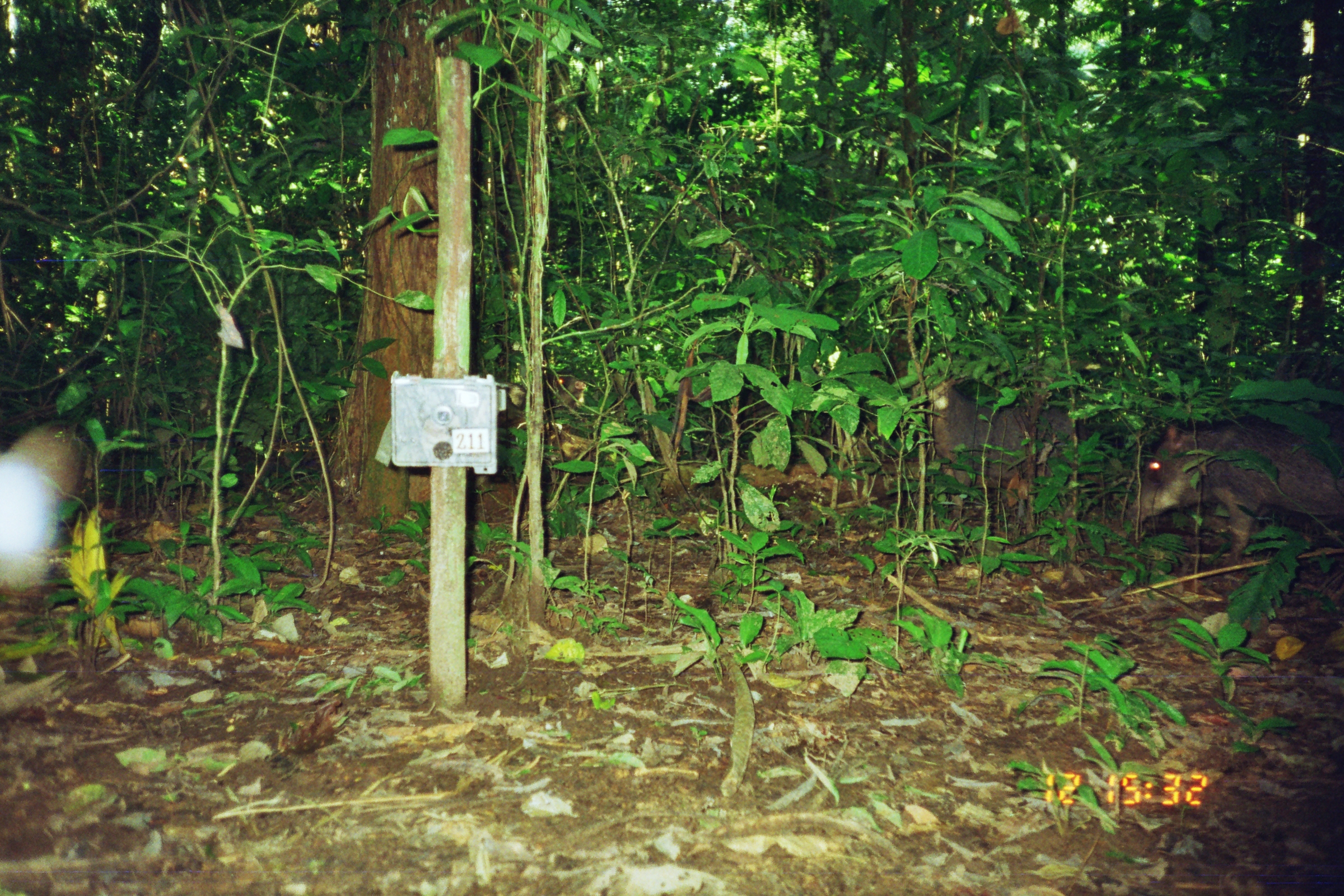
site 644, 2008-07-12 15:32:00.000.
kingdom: Animalia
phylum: Chordata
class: Mammalia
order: Artiodactyla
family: Tayassuidae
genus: Tayassu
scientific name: Tayassu pecari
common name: white-lipped peccary